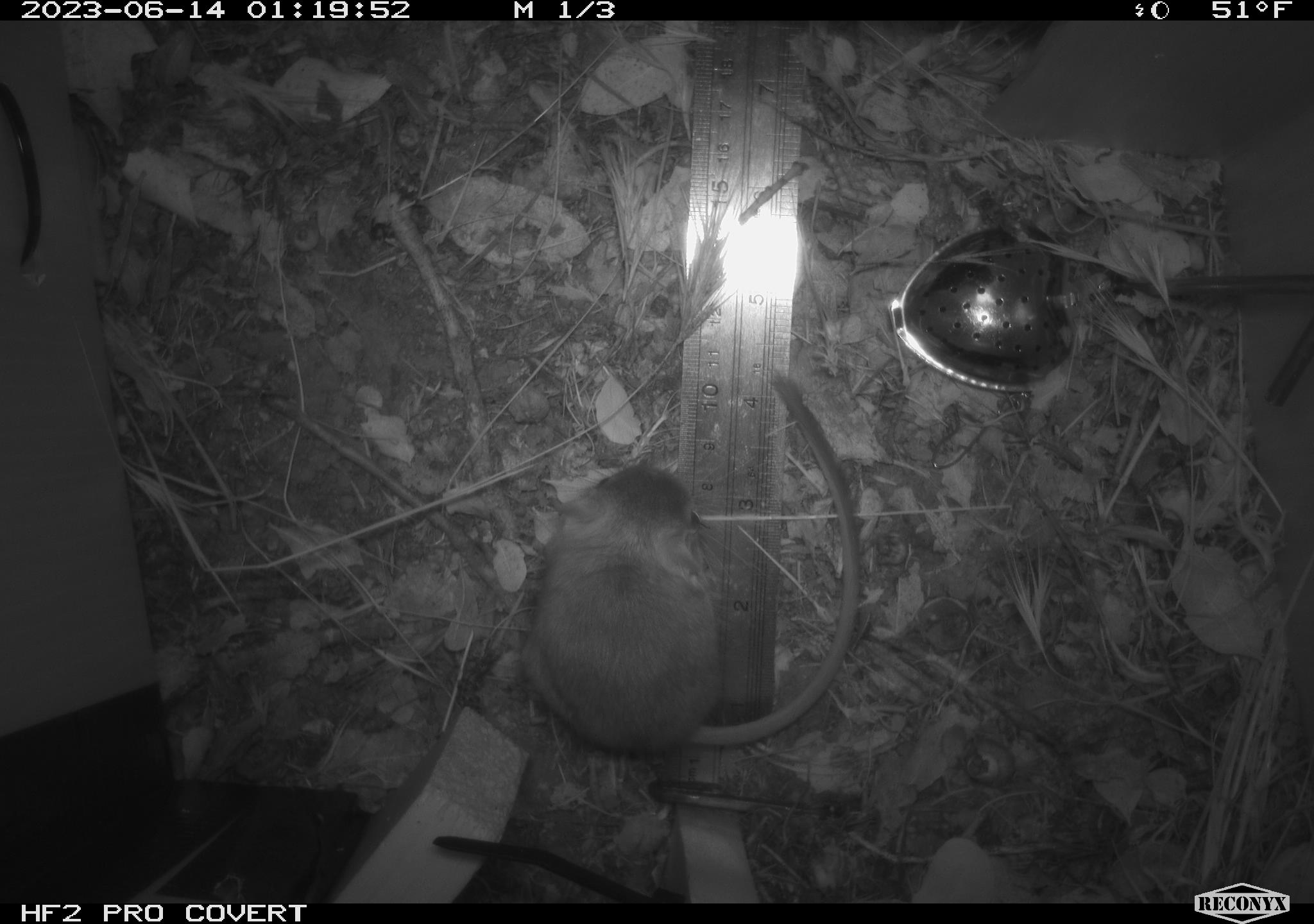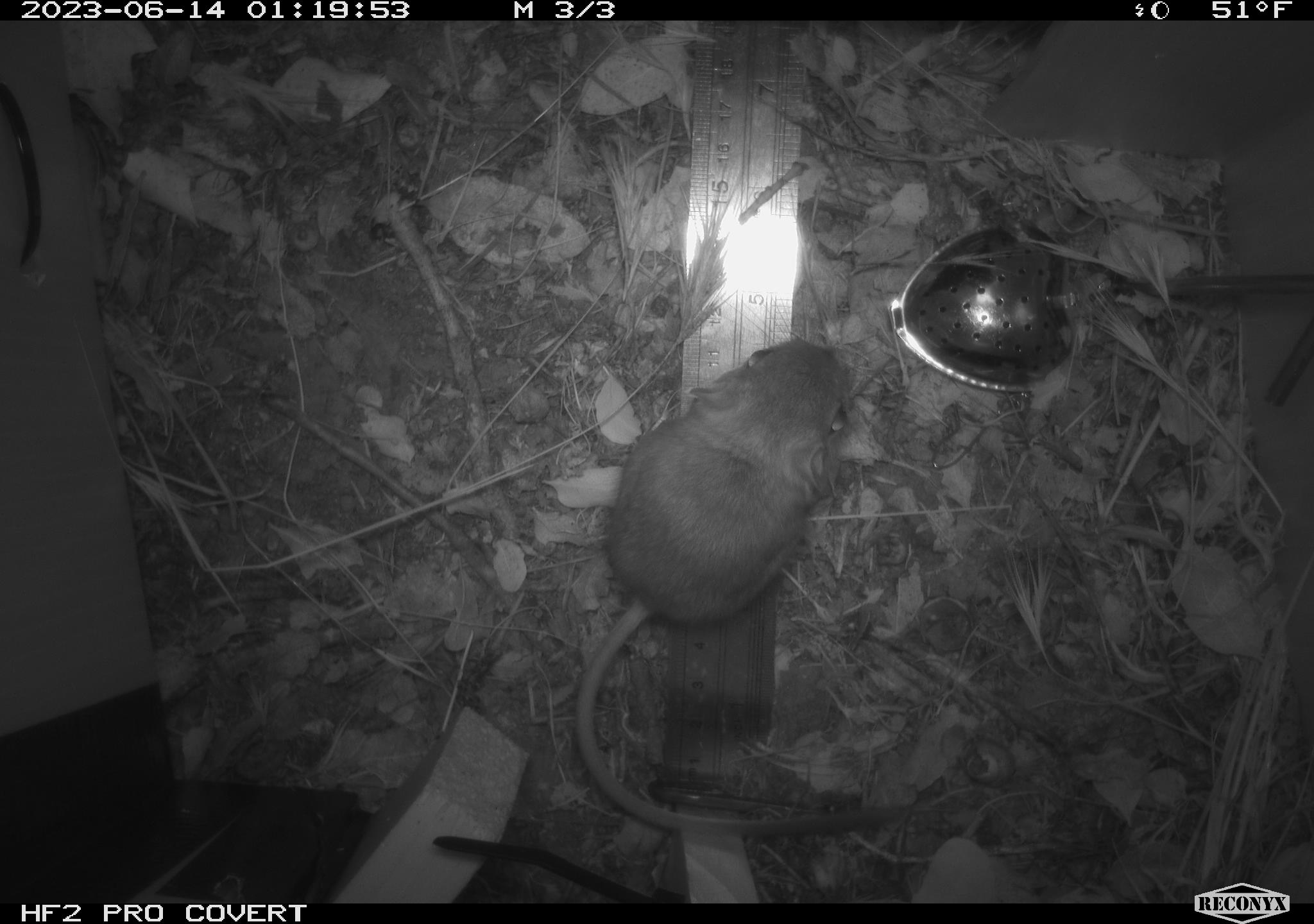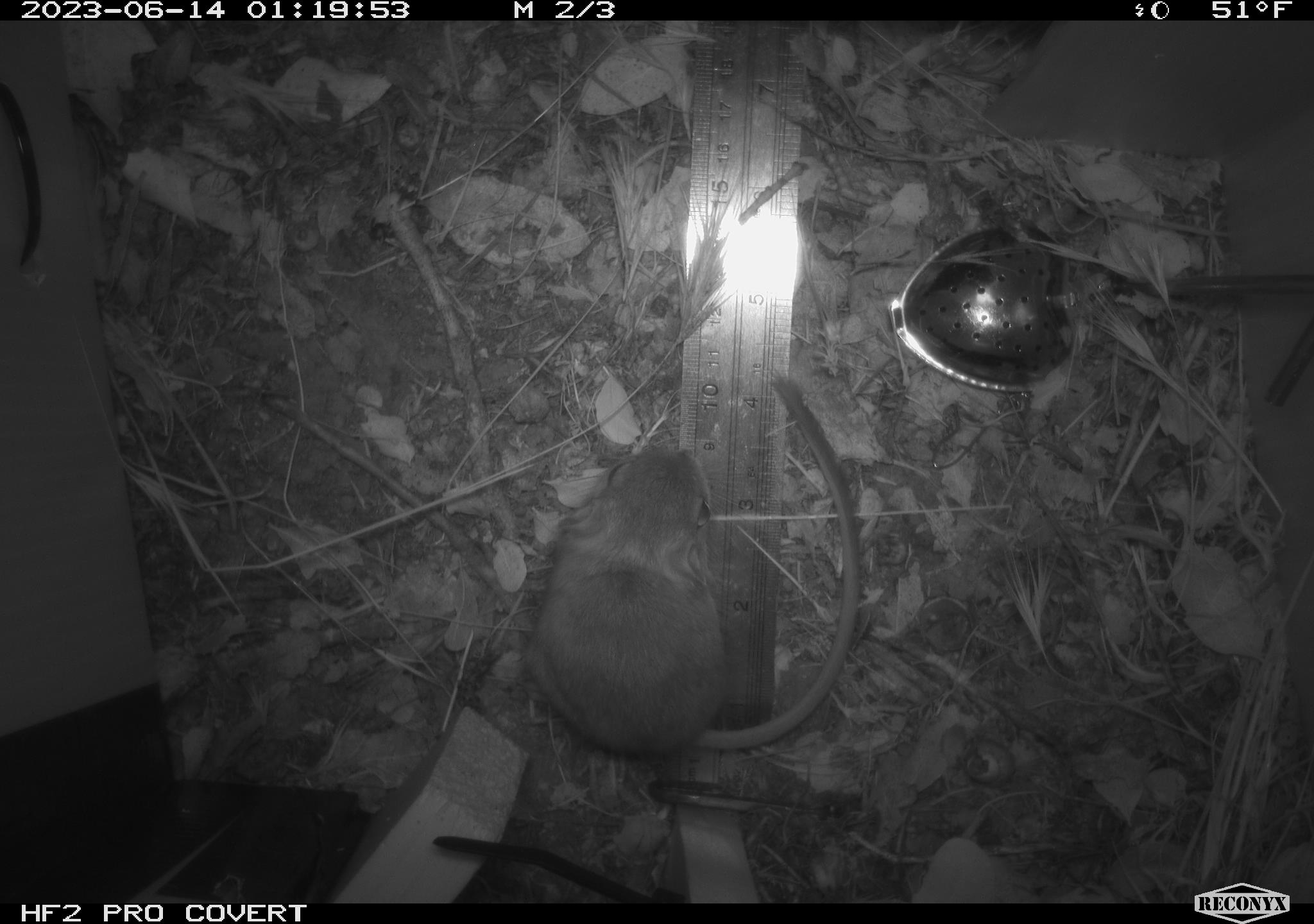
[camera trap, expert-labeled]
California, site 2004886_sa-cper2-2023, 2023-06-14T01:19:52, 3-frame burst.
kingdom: Animalia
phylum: Chordata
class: Mammalia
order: Rodentia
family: Heteromyidae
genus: Dipodomys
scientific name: Dipodomys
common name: kangaroo rats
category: dipodomys species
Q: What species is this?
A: Dipodomys species (kangaroo rats) (Dipodomys).